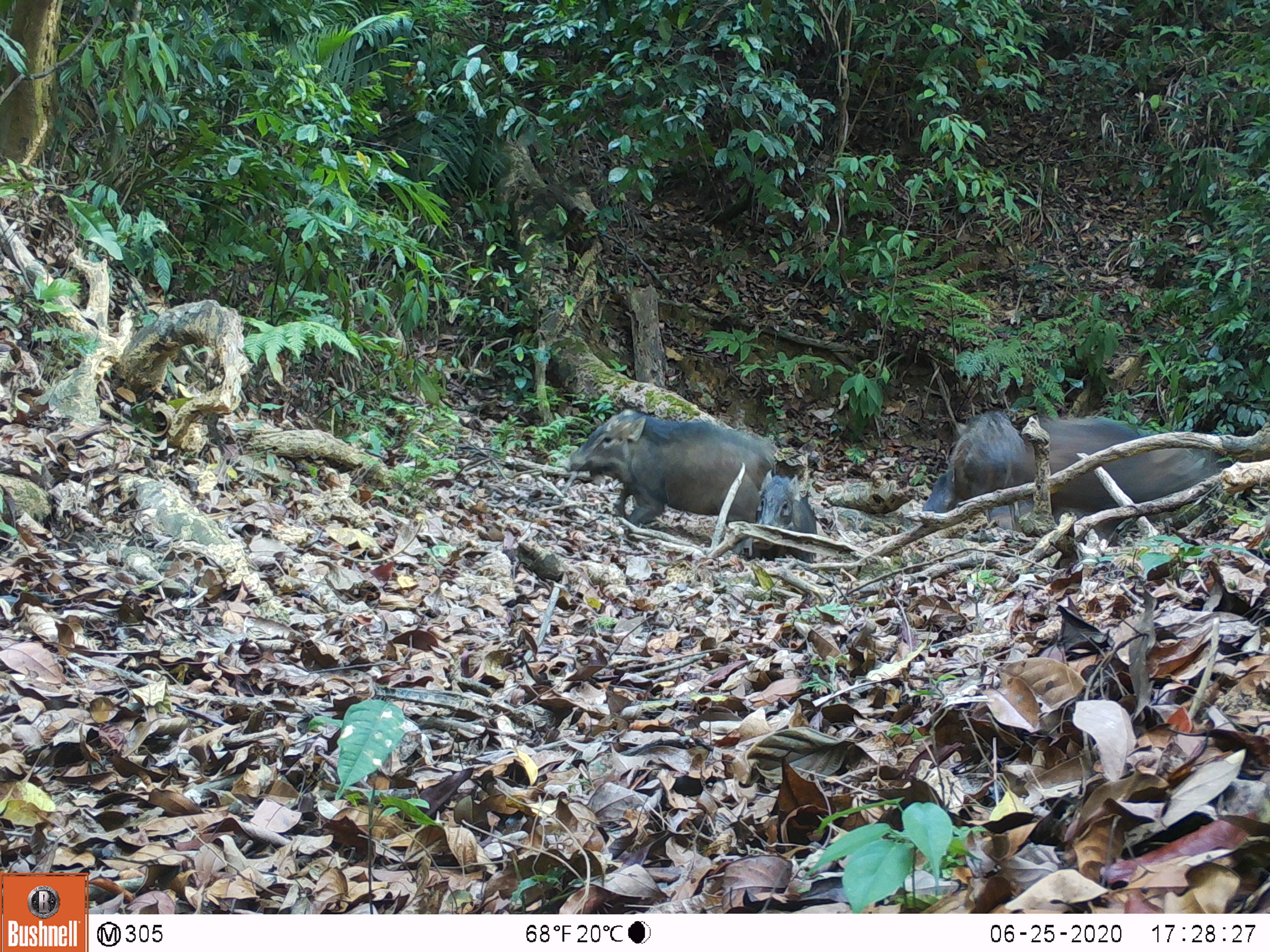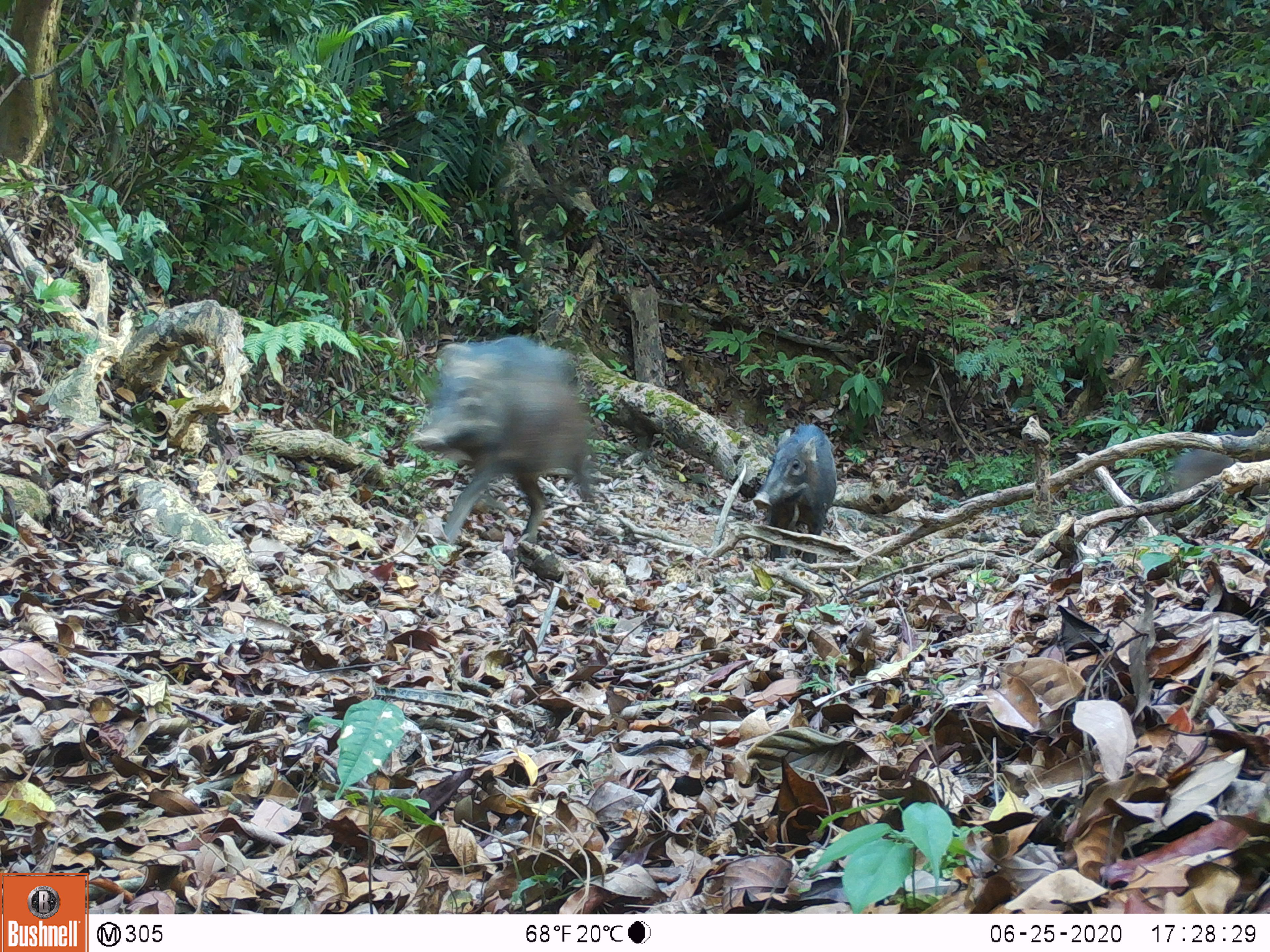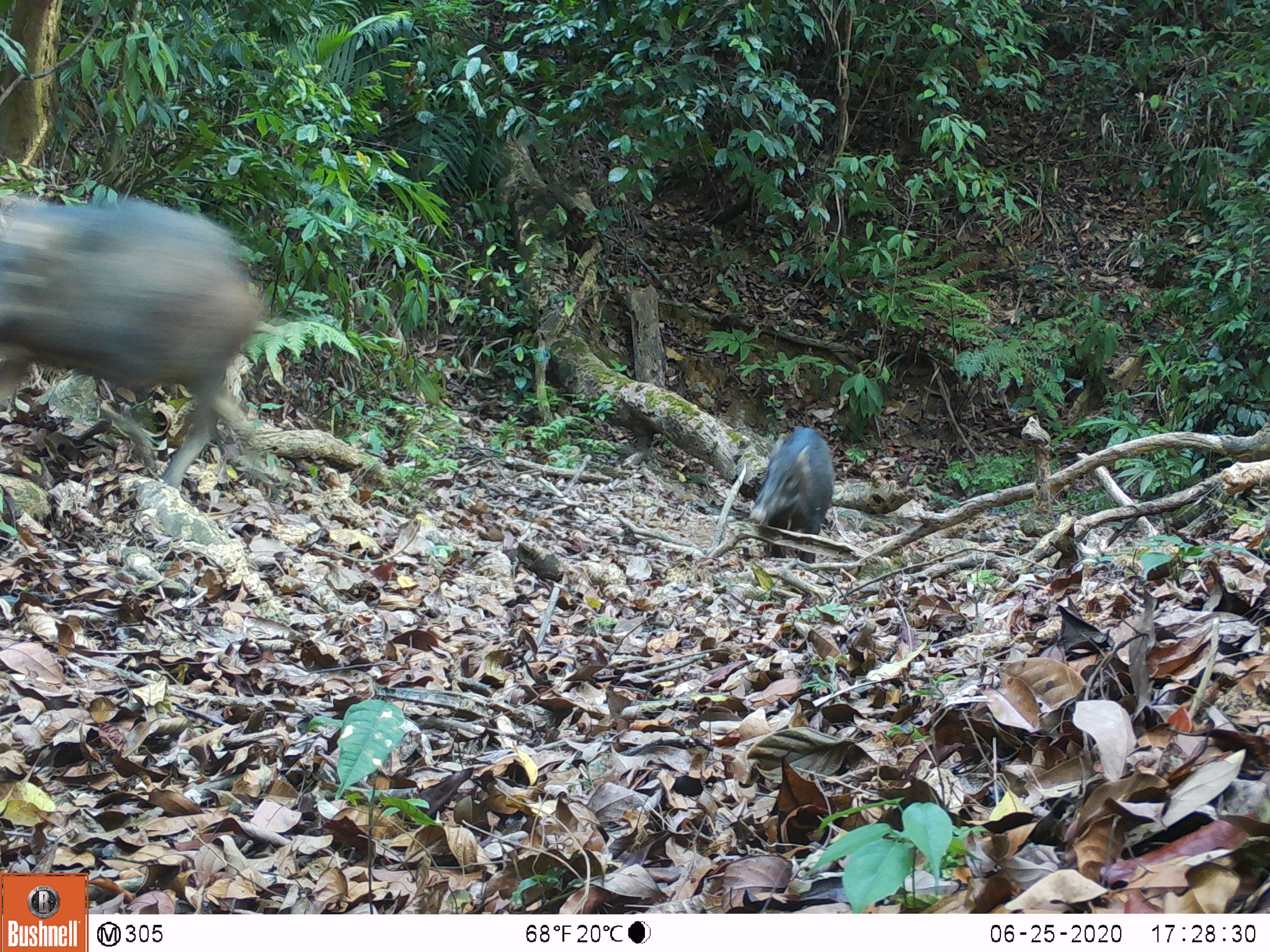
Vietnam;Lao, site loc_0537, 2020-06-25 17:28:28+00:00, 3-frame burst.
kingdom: Animalia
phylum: Chordata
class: Mammalia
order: Artiodactyla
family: Suidae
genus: Sus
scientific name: Sus scrofa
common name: eurasian wild pig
Eurasian wild pig (Sus scrofa). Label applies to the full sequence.